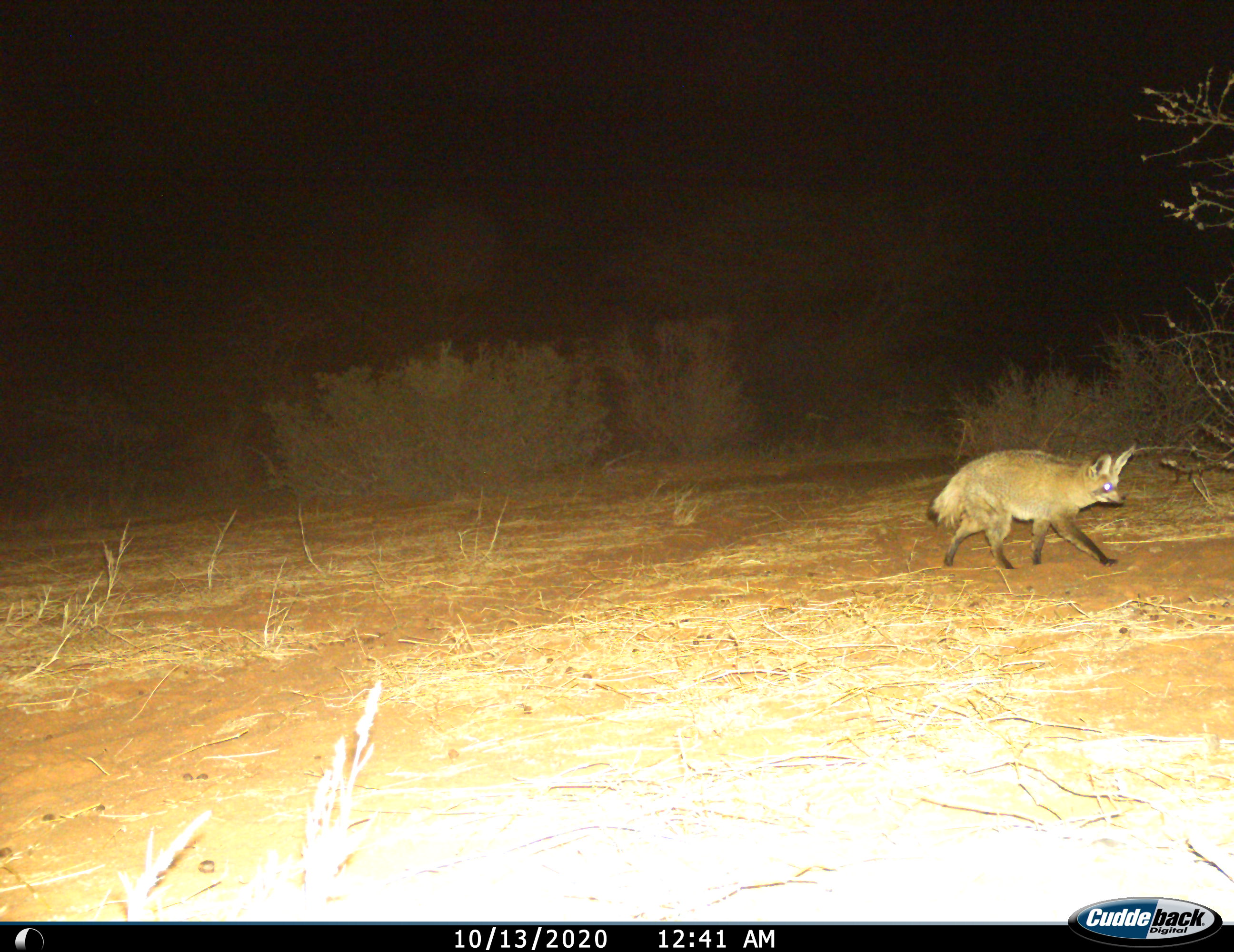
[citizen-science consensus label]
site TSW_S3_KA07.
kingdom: Animalia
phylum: Chordata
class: Mammalia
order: Carnivora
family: Canidae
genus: Otocyon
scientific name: Otocyon megalotis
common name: bat-eared fox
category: foxbateared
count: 1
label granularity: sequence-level